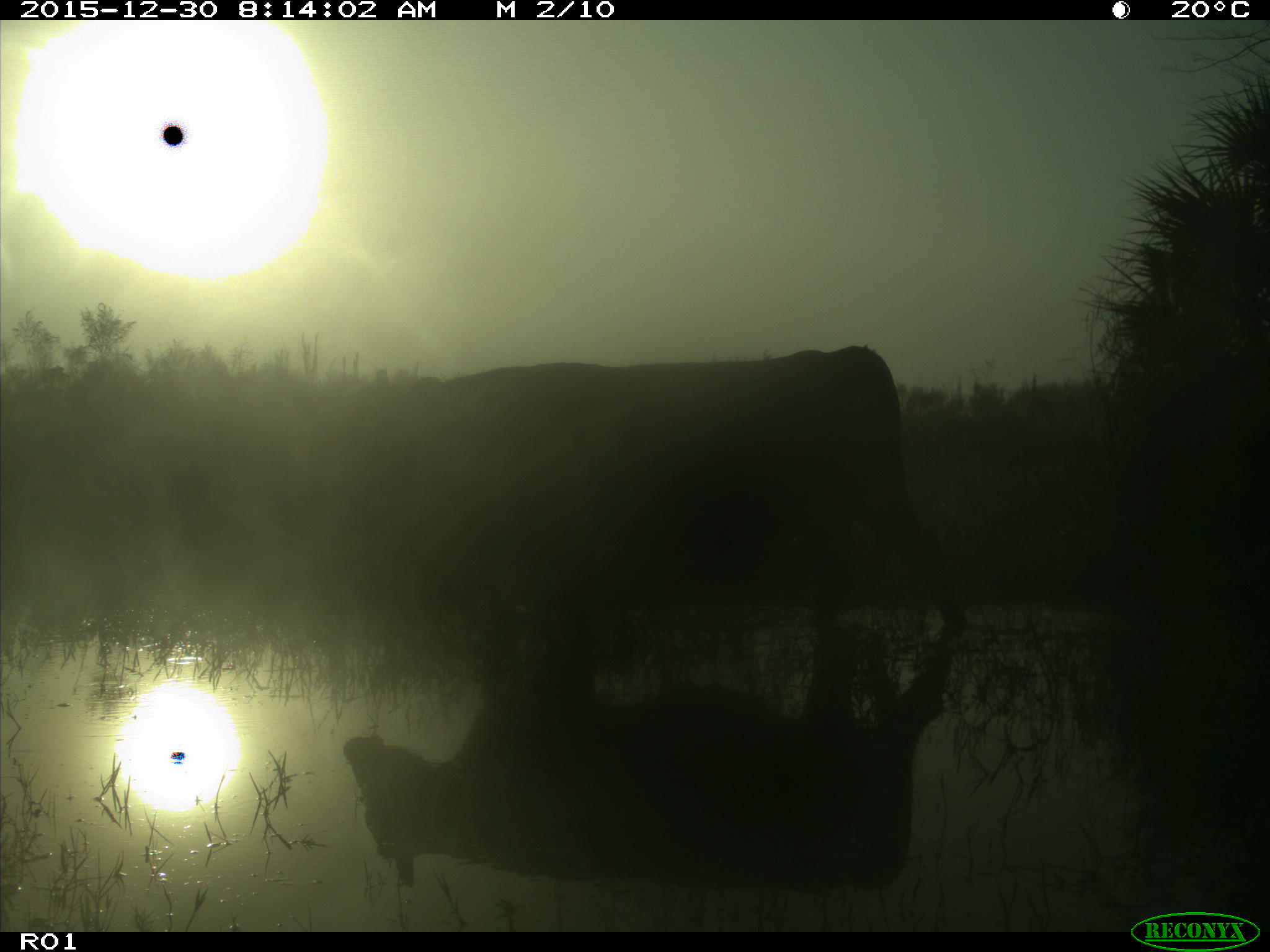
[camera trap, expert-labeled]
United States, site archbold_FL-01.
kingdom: Animalia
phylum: Chordata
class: Mammalia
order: Artiodactyla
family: Bovidae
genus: Bos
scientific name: Bos taurus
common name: domestic cow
Bos taurus (domestic cow).